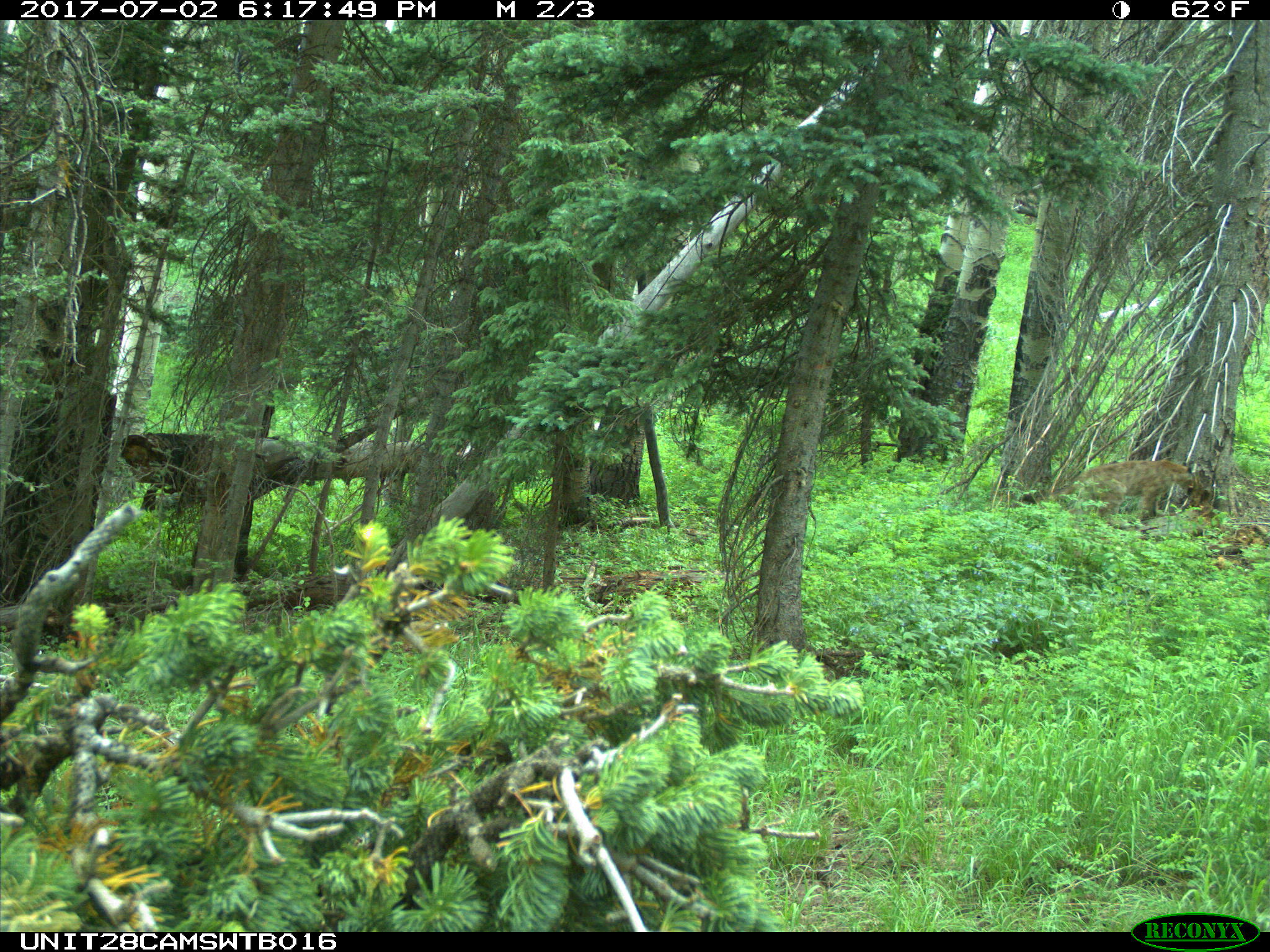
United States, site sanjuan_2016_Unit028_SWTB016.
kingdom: Animalia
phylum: Chordata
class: Mammalia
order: Carnivora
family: Felidae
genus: Puma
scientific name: Puma concolor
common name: mountain lion